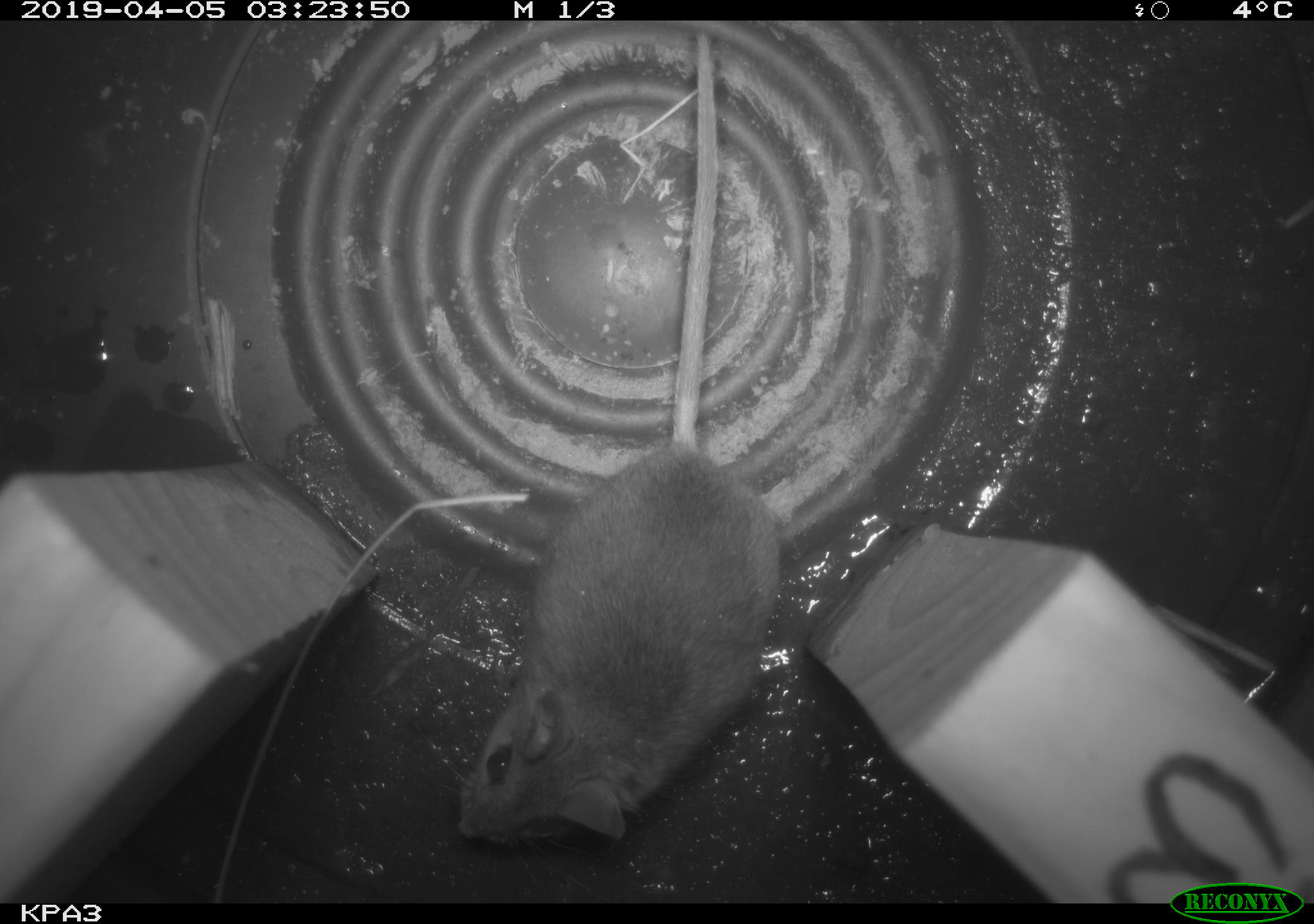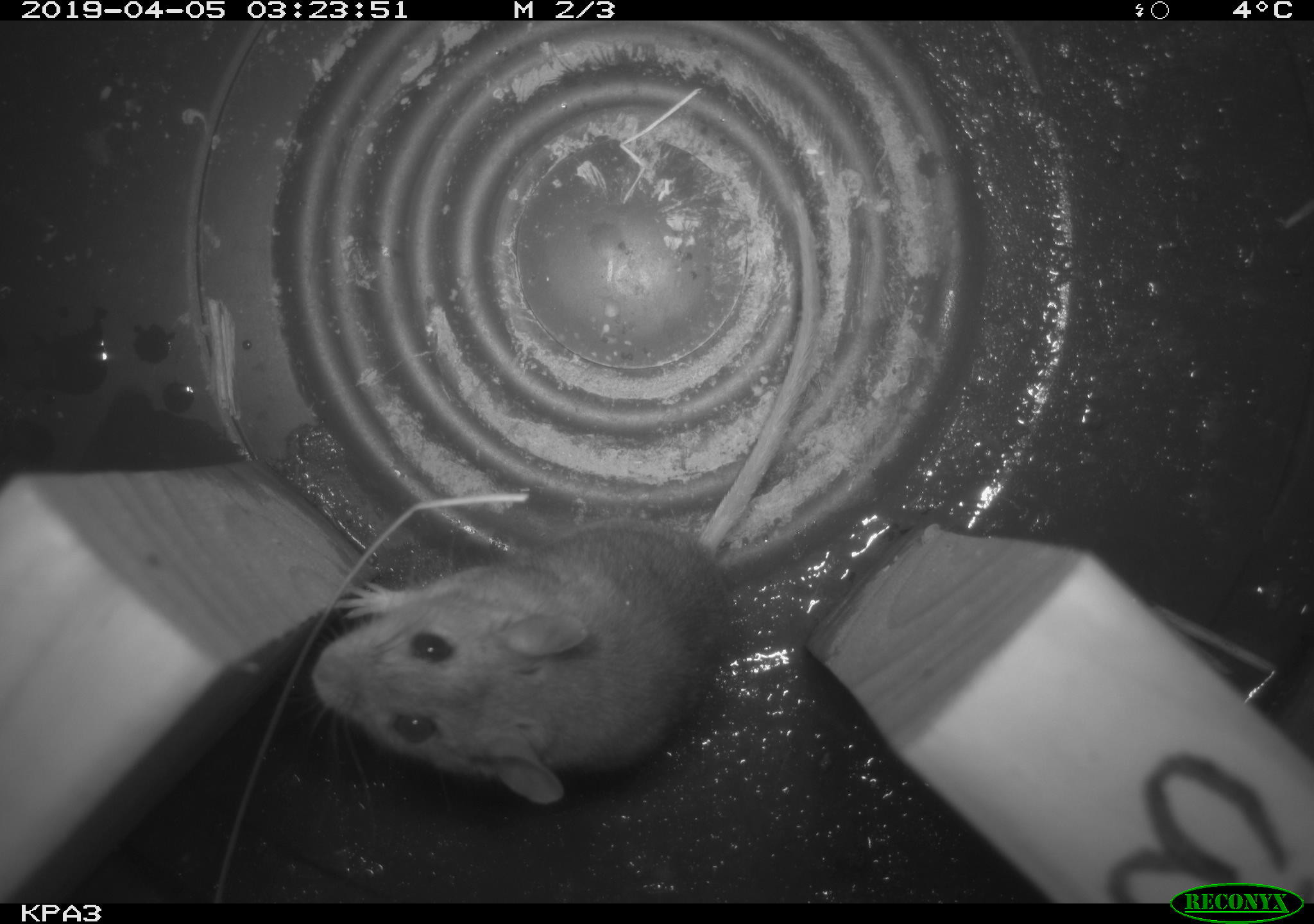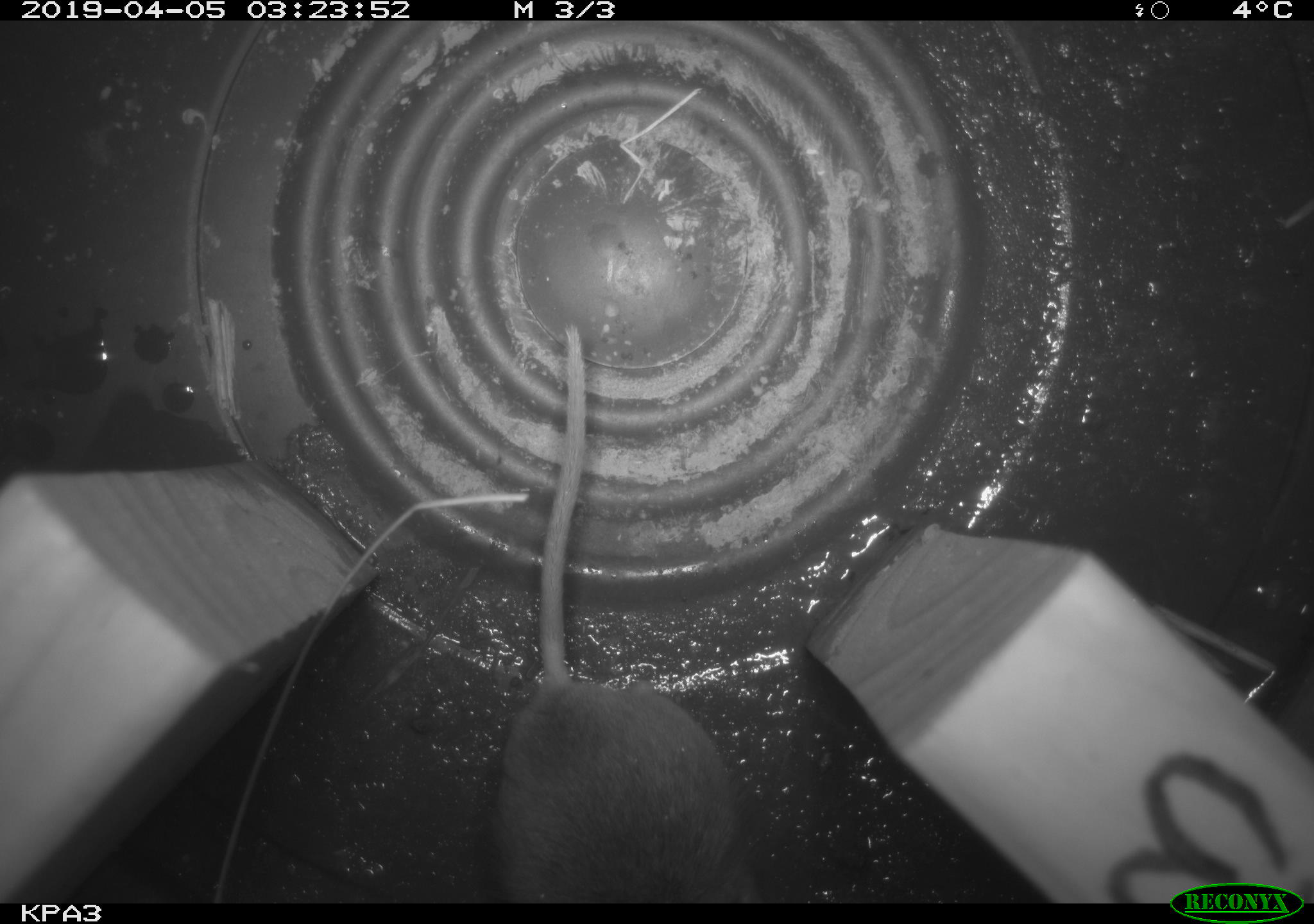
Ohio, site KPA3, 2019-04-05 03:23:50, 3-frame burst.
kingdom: Animalia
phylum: Chordata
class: Mammalia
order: Rodentia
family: Cricetidae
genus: Peromyscus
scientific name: Peromyscus leucopus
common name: white-footed mouse